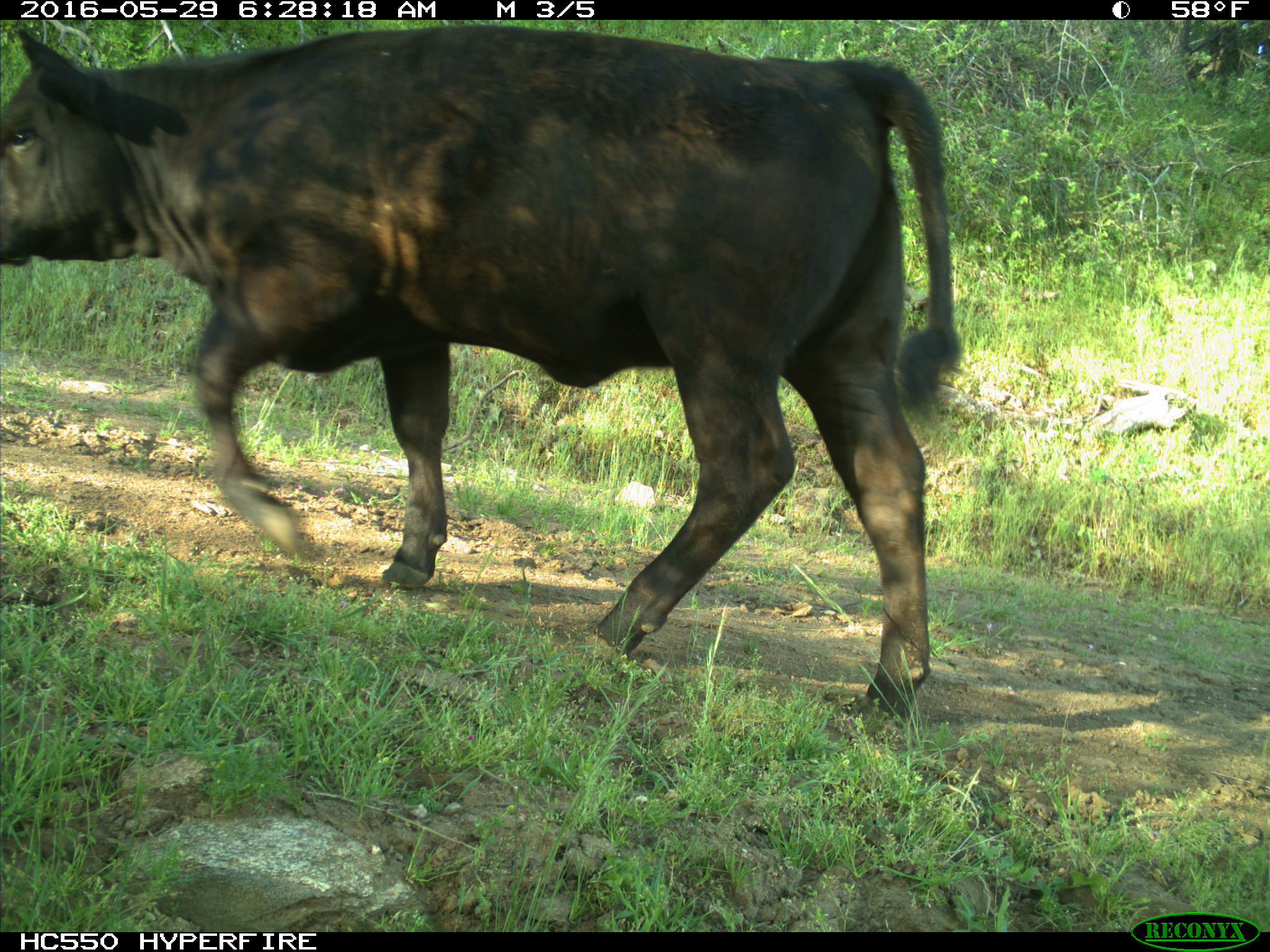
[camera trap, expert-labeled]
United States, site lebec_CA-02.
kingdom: Animalia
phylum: Chordata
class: Mammalia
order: Artiodactyla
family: Bovidae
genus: Bos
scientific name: Bos taurus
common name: domestic cow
Bos taurus (domestic cow).